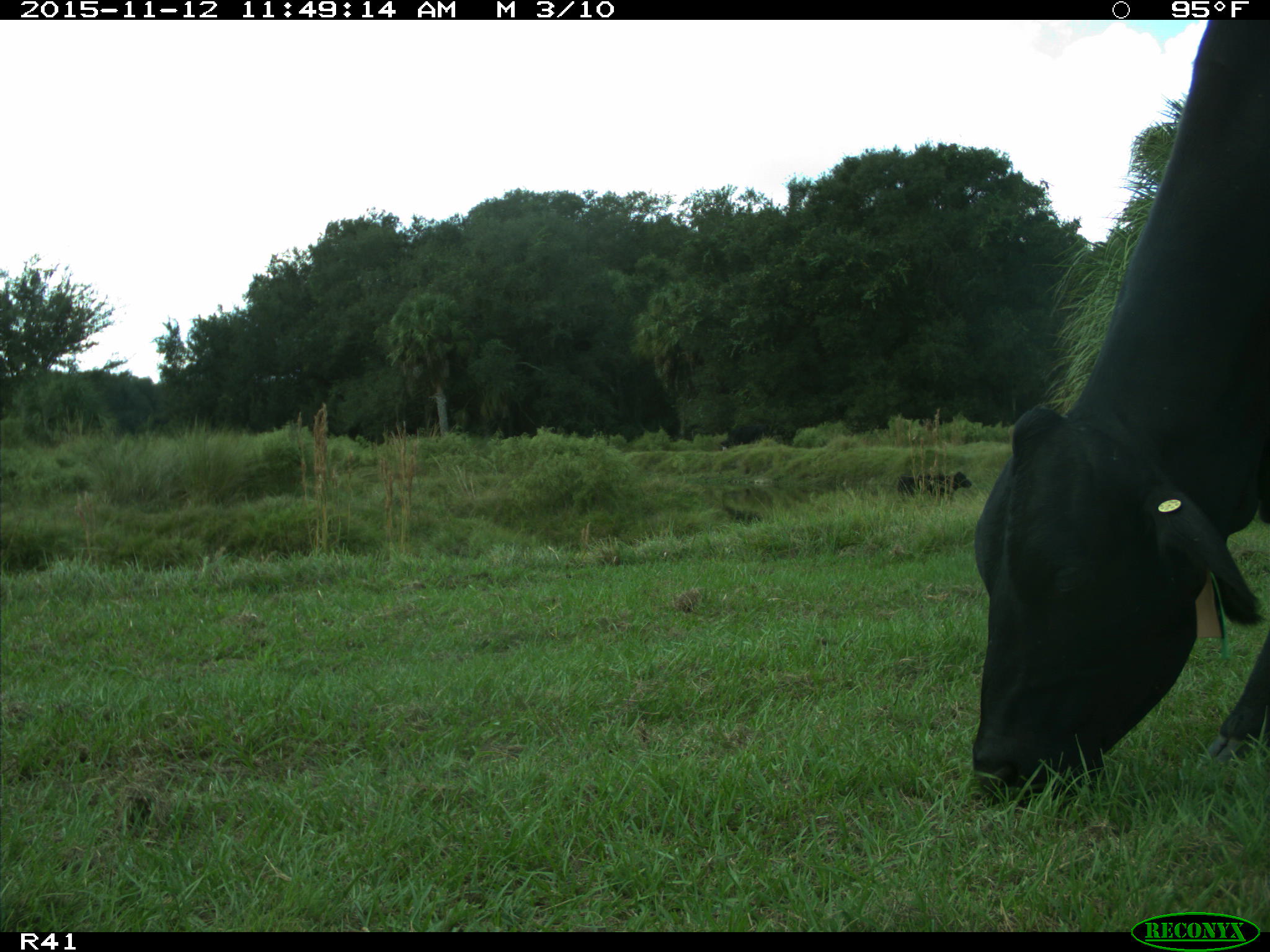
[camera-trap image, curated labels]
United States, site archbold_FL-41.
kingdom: Animalia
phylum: Chordata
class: Mammalia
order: Artiodactyla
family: Bovidae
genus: Bos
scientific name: Bos taurus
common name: domestic cow